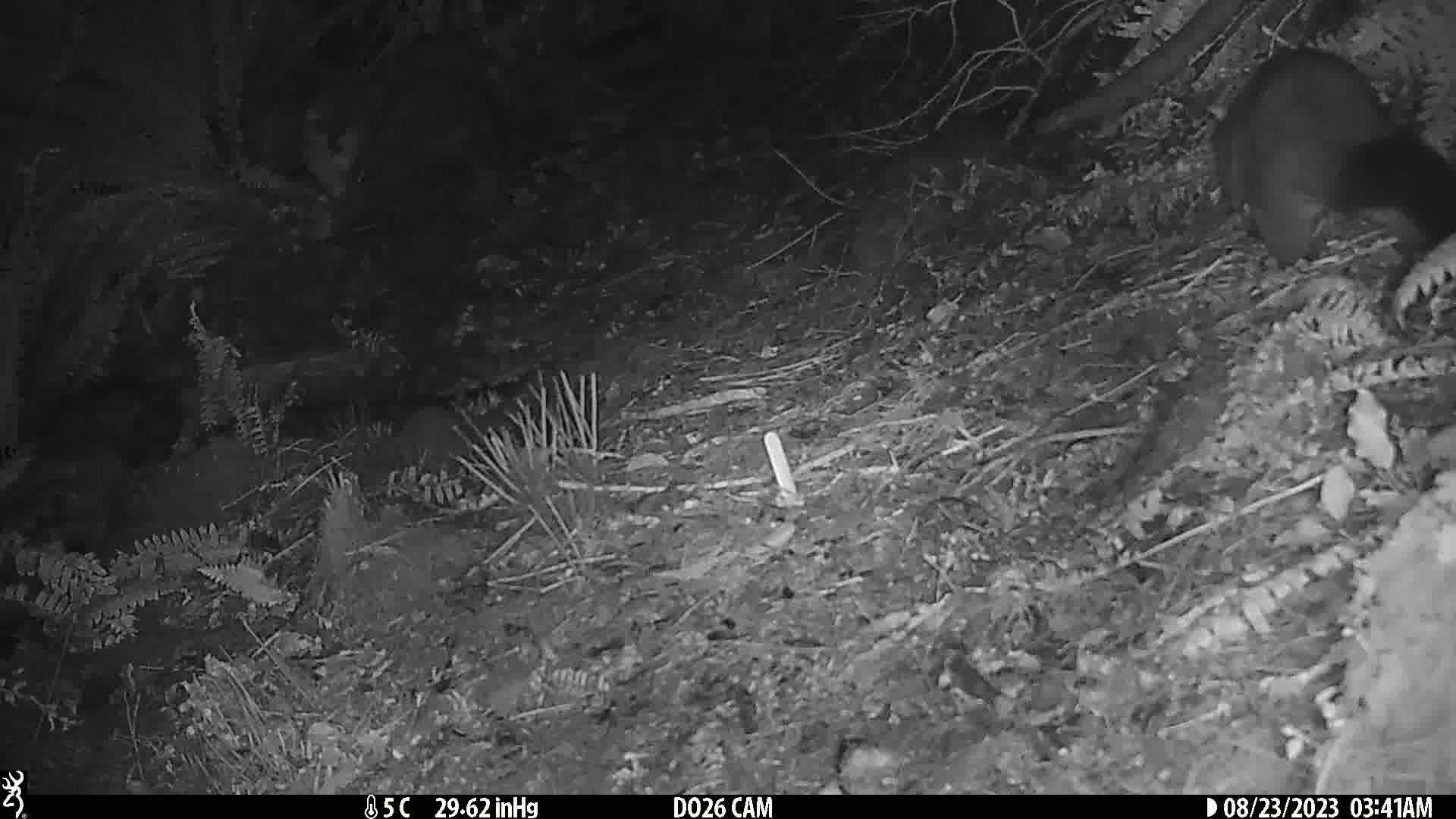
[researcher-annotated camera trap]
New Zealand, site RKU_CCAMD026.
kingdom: Animalia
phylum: Chordata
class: Mammalia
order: Diprotodontia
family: Phalangeridae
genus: Trichosurus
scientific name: Trichosurus vulpecula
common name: common brushtail possum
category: possum